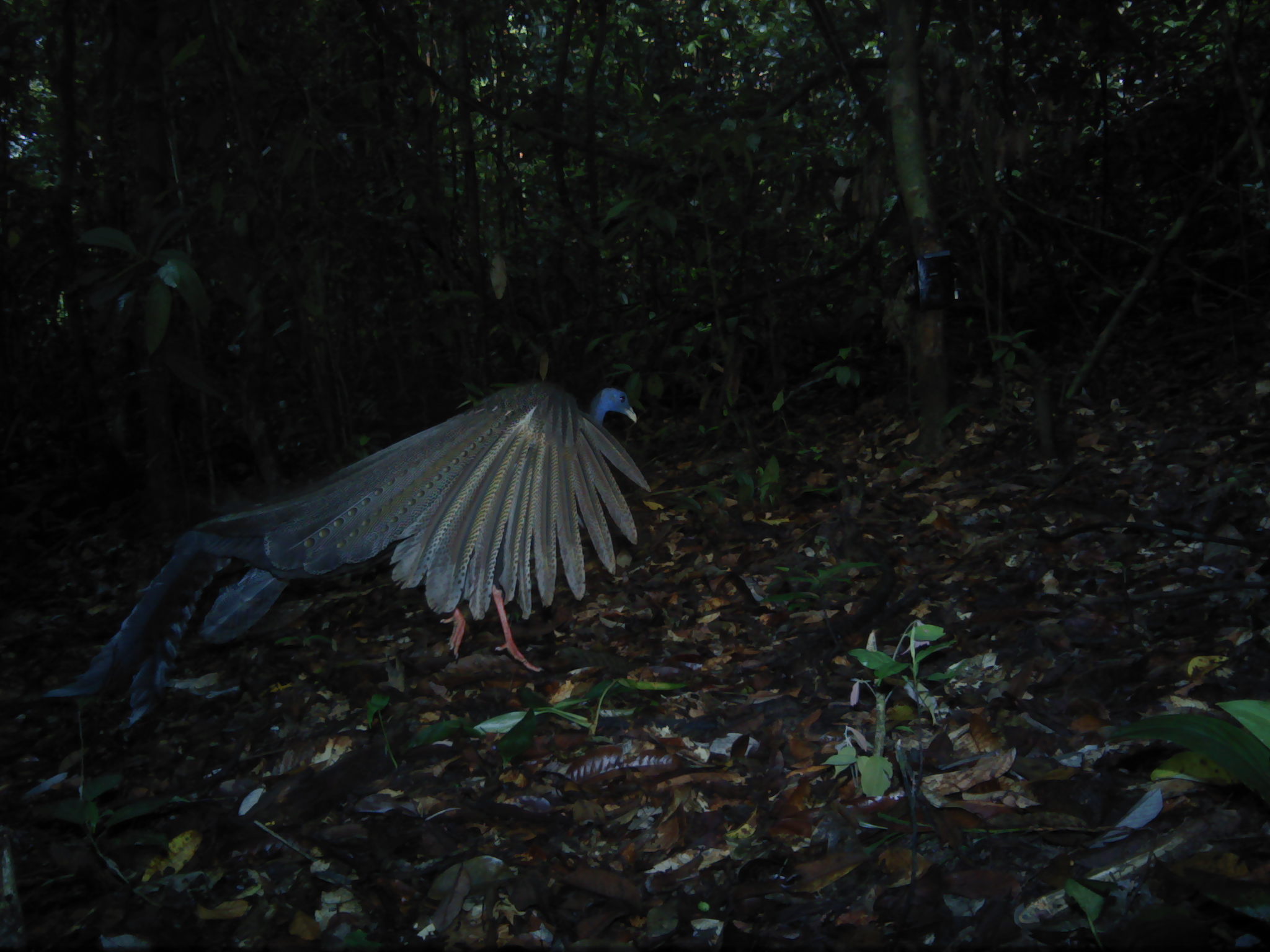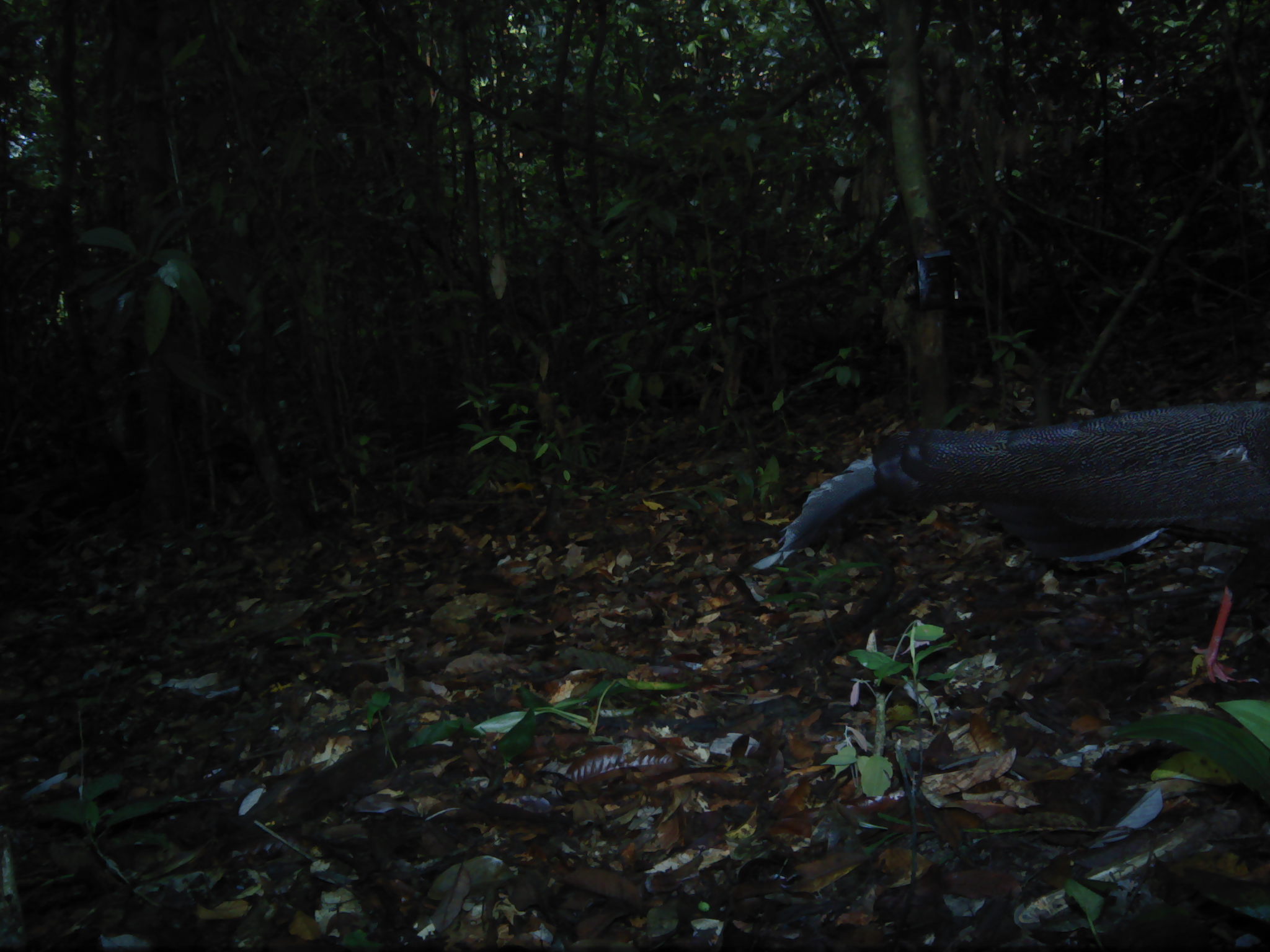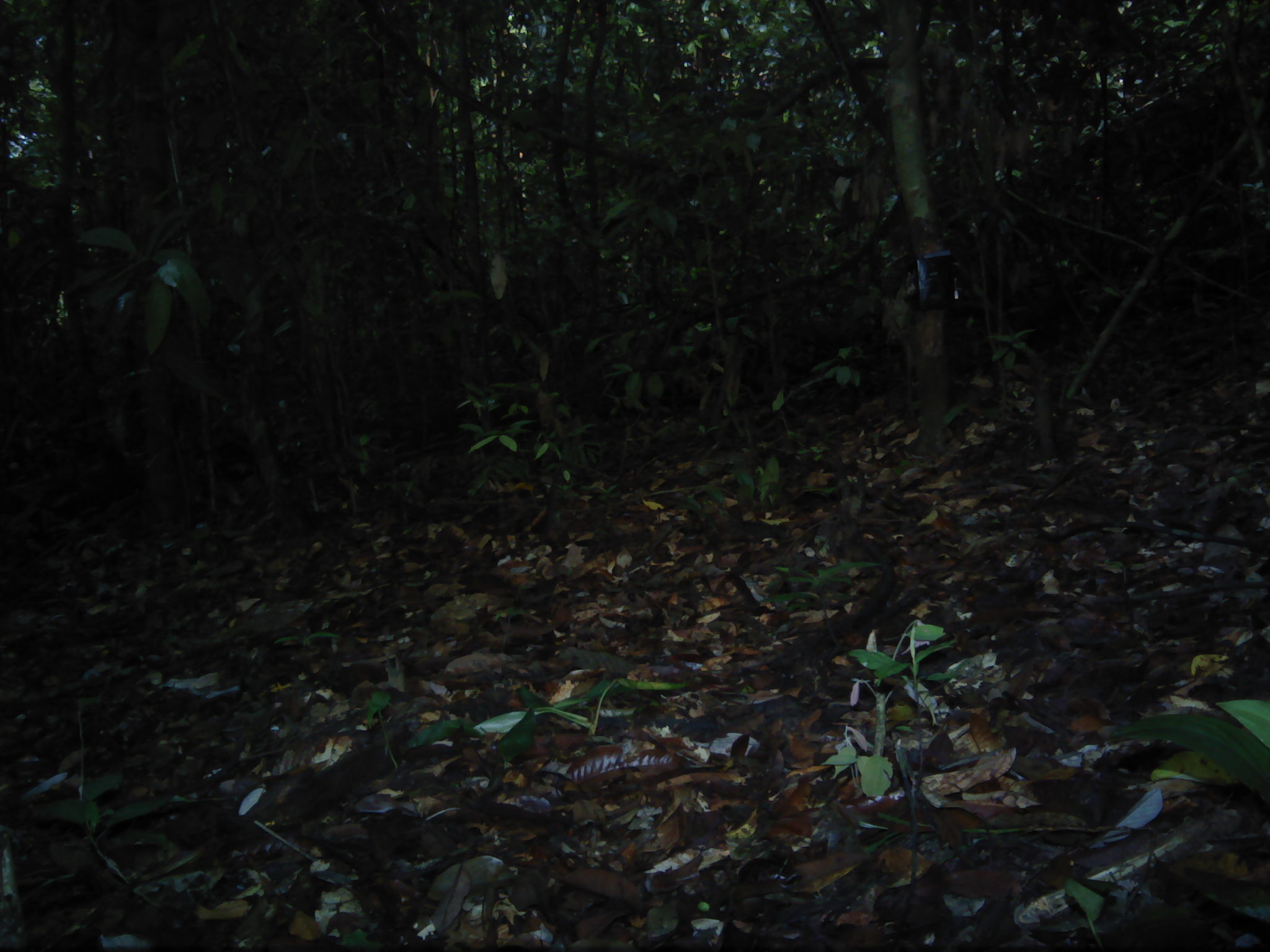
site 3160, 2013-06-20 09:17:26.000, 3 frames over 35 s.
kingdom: Animalia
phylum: Chordata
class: Aves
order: Galliformes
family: Phasianidae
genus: Argusianus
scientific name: Argusianus argus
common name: great argus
Argusianus argus (great argus), count 1.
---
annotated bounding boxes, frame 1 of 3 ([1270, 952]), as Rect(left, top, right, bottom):
argusianus argus: Rect(41, 380, 650, 729)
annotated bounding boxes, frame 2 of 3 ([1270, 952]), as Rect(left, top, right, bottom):
argusianus argus: Rect(752, 400, 1270, 683)